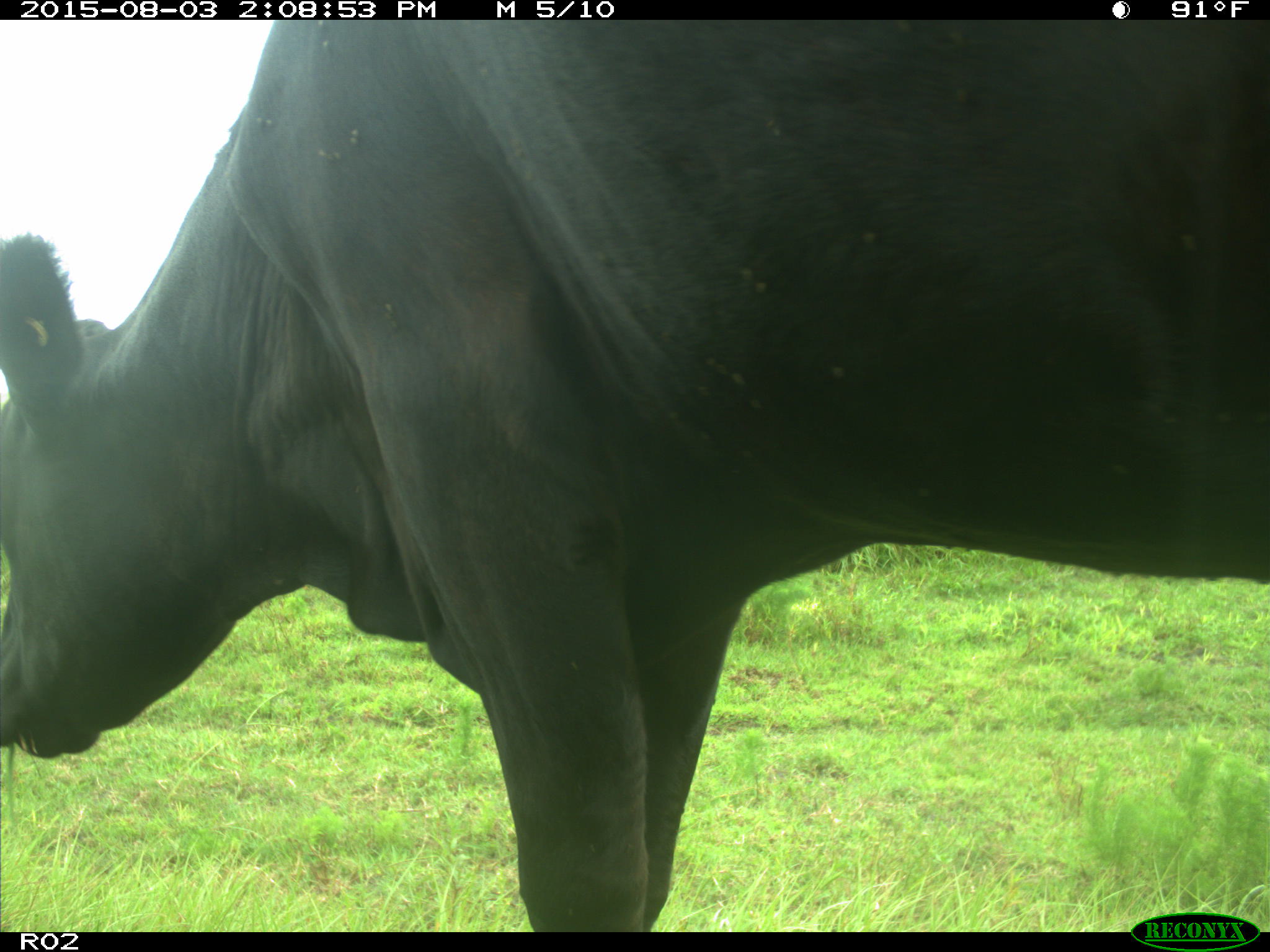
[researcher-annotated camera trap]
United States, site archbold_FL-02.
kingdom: Animalia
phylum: Chordata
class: Mammalia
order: Artiodactyla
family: Bovidae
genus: Bos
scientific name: Bos taurus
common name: domestic cow